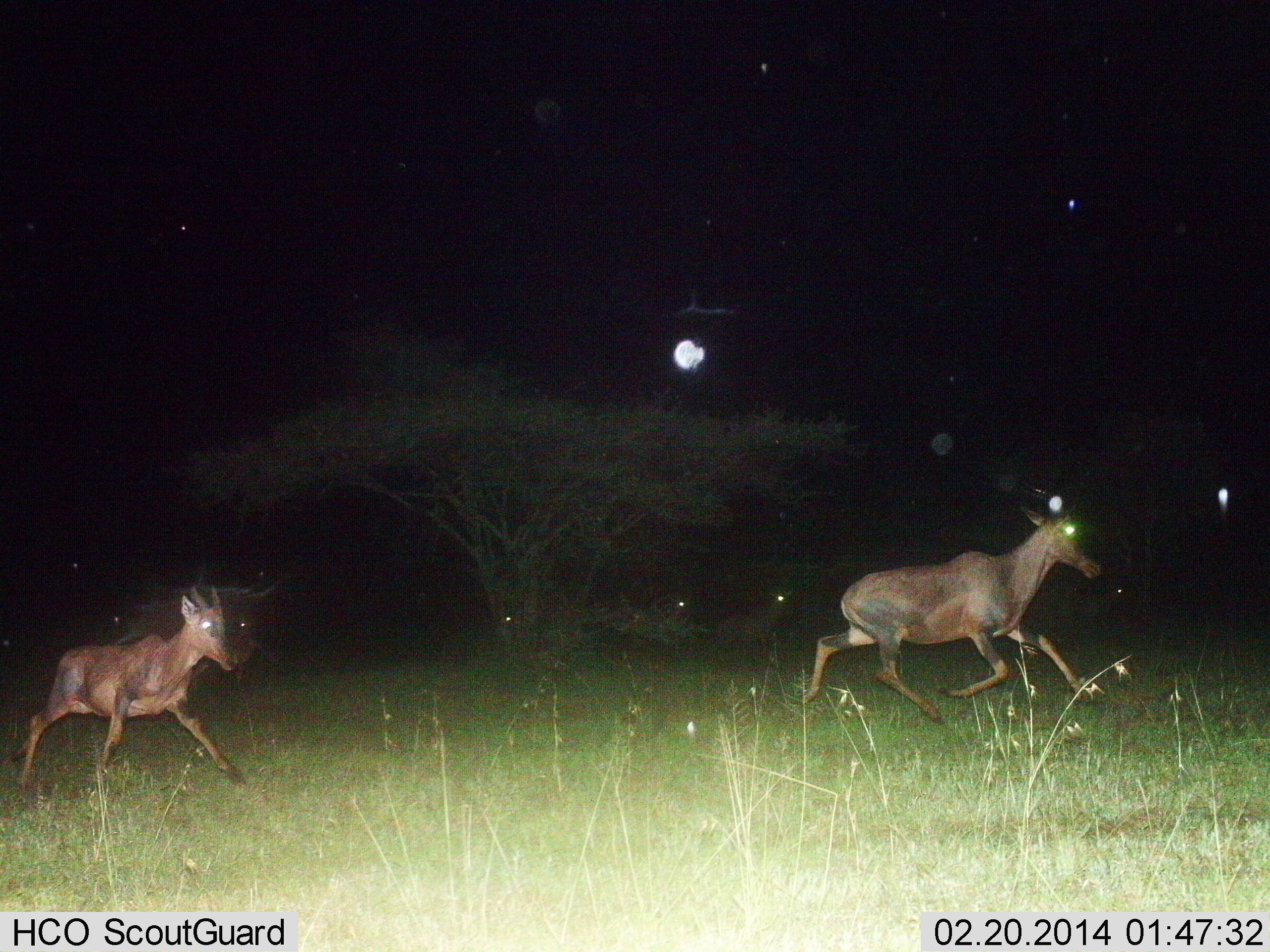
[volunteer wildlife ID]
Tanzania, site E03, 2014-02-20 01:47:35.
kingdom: Animalia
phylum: Chordata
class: Mammalia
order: Artiodactyla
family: Bovidae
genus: Damaliscus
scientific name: Damaliscus lunatus jimela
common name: topi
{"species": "topi (Damaliscus lunatus jimela)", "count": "2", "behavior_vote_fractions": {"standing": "0%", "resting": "0%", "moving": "100%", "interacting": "0%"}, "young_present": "0%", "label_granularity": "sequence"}